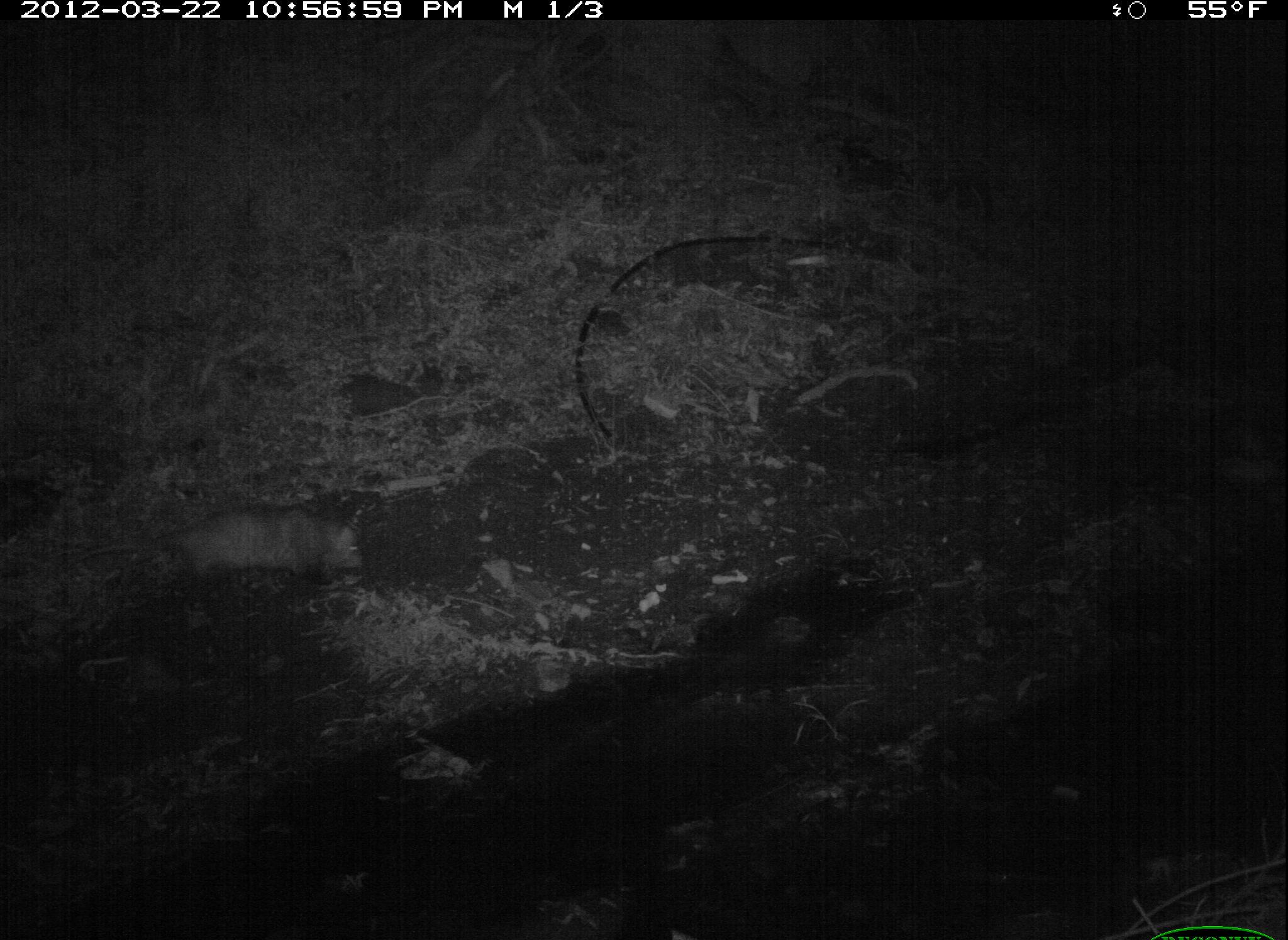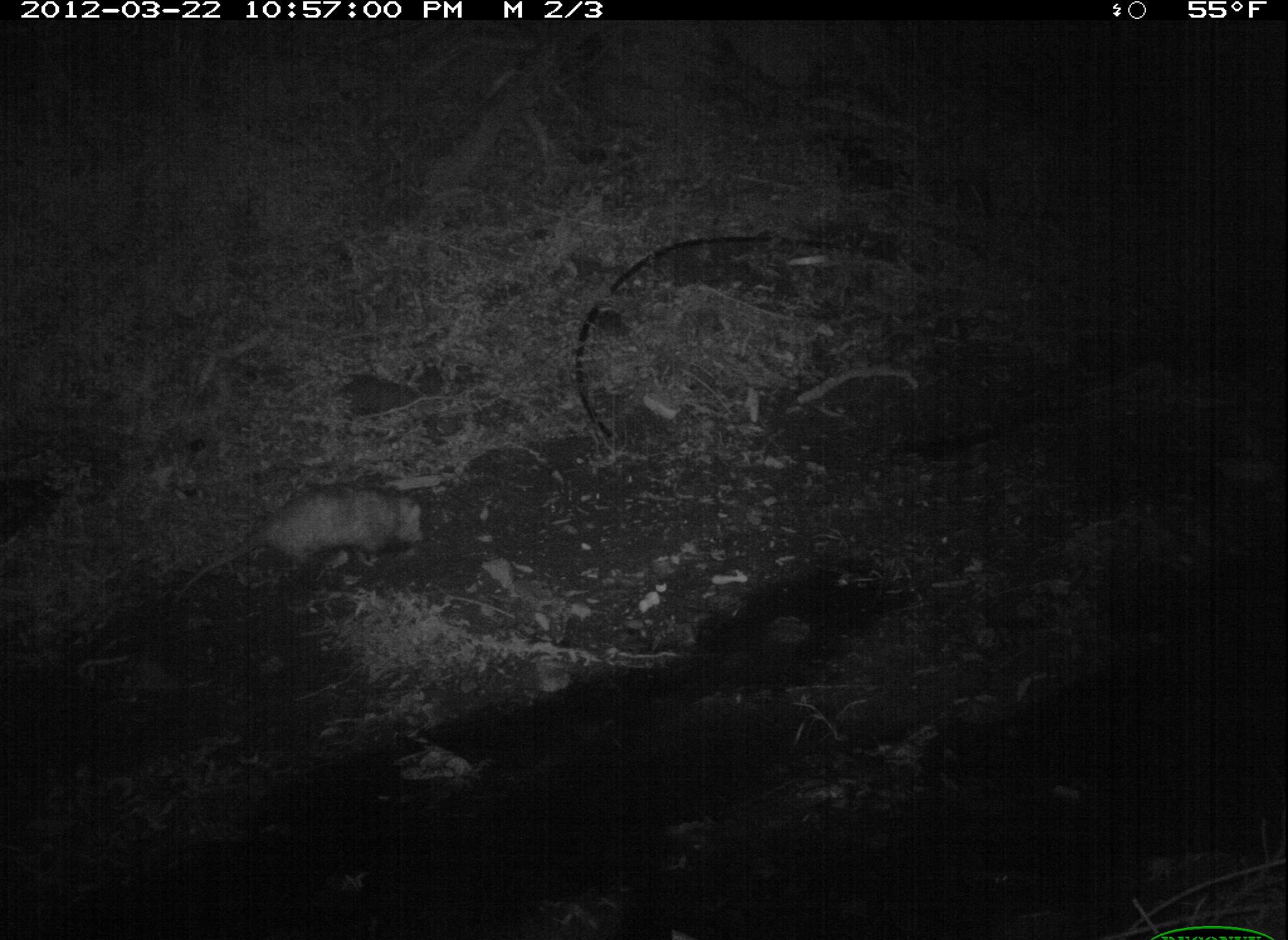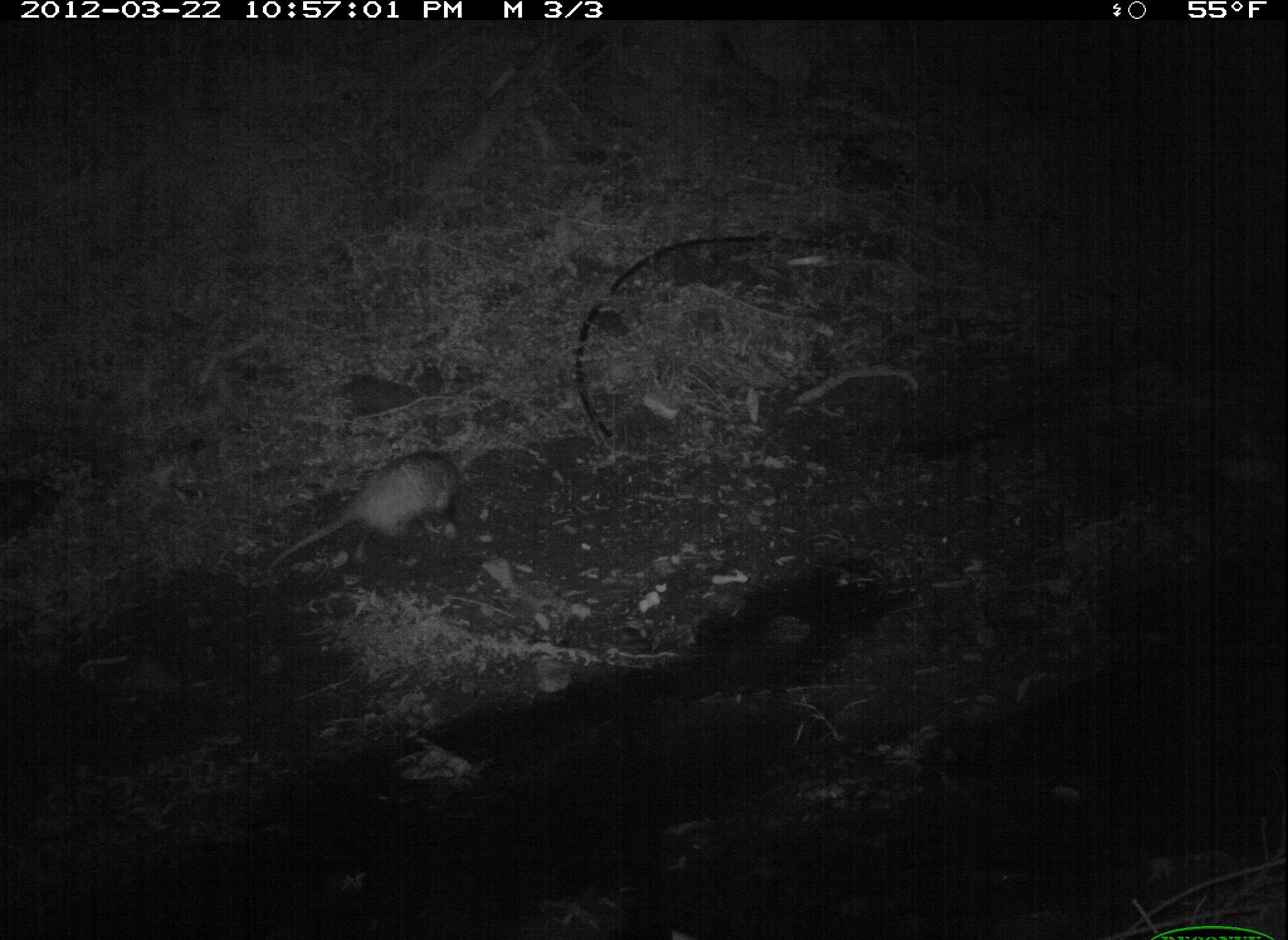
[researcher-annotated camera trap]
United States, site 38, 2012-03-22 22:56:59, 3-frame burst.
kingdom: Animalia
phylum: Chordata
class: Mammalia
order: Didelphimorphia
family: Didelphidae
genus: Didelphis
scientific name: Didelphis virginiana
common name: virginia opossum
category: opossum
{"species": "opossum (virginia opossum) (Didelphis virginiana)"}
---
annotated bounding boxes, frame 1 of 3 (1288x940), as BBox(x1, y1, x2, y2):
opossum: BBox(43, 493, 377, 609)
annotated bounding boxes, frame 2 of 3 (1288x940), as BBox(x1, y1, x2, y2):
opossum: BBox(182, 477, 446, 598)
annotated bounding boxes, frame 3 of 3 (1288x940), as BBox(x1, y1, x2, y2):
opossum: BBox(259, 440, 475, 586)